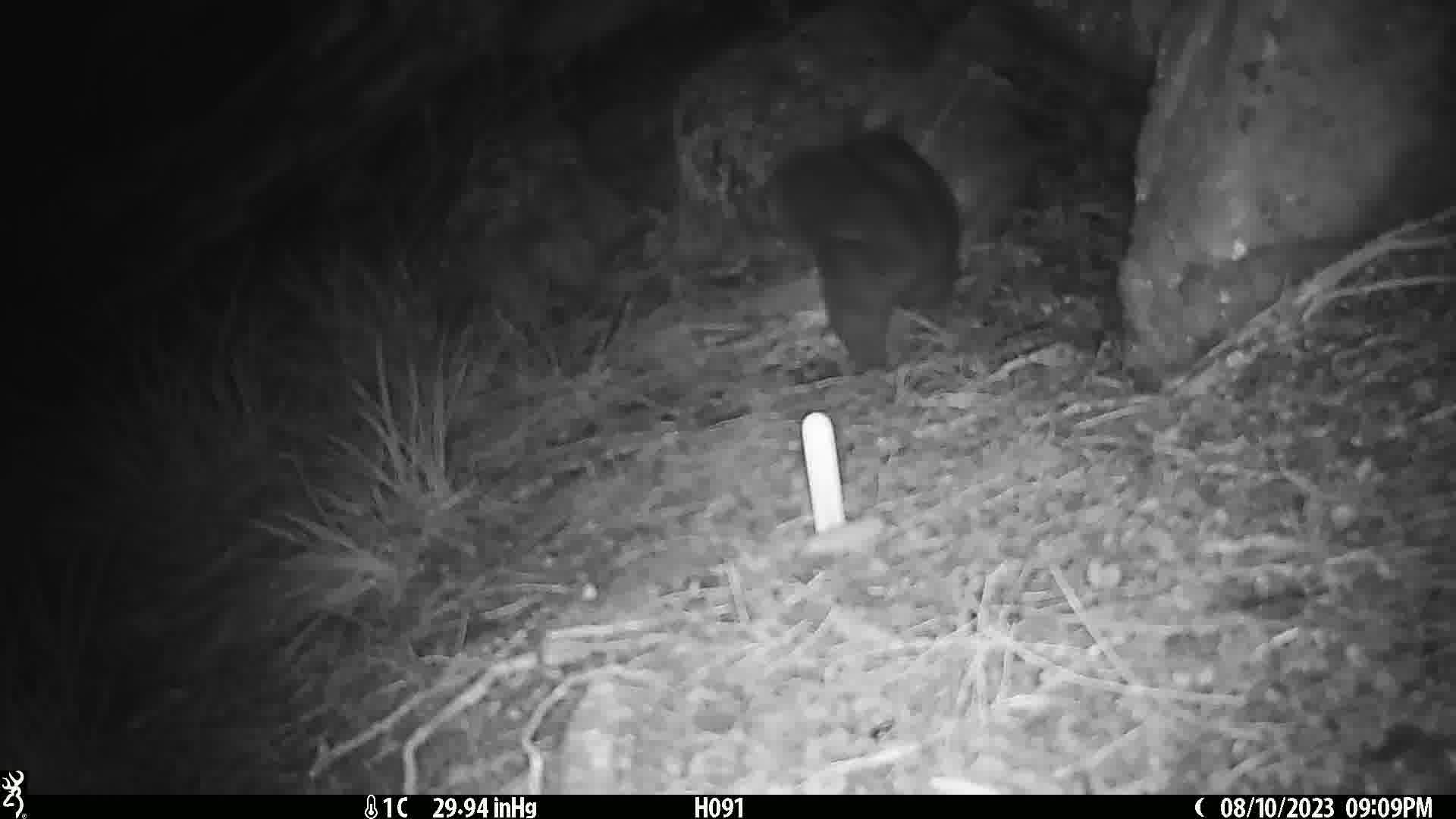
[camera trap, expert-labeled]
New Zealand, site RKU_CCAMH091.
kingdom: Animalia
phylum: Chordata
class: Mammalia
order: Diprotodontia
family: Phalangeridae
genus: Trichosurus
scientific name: Trichosurus vulpecula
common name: common brushtail possum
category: possum